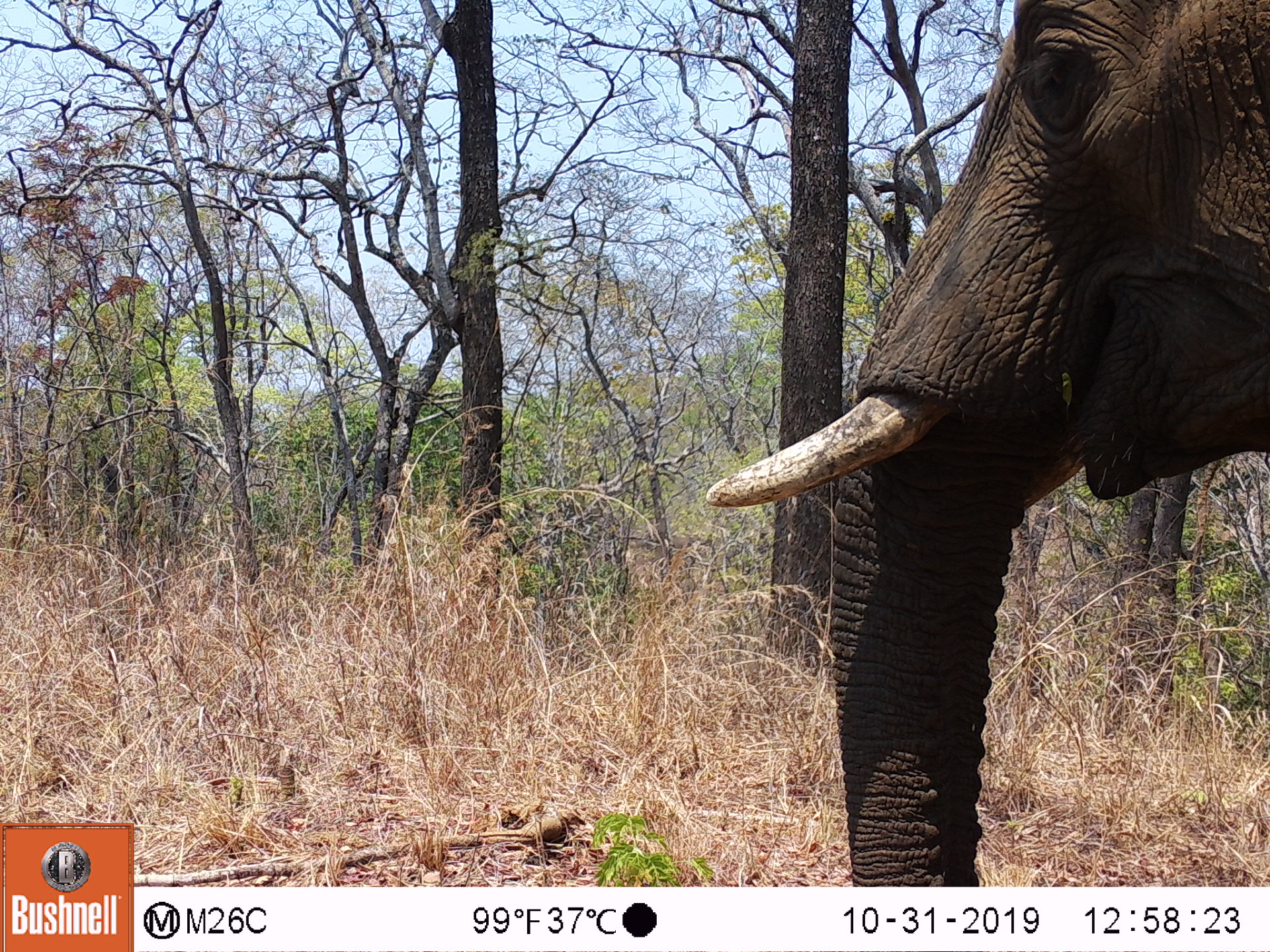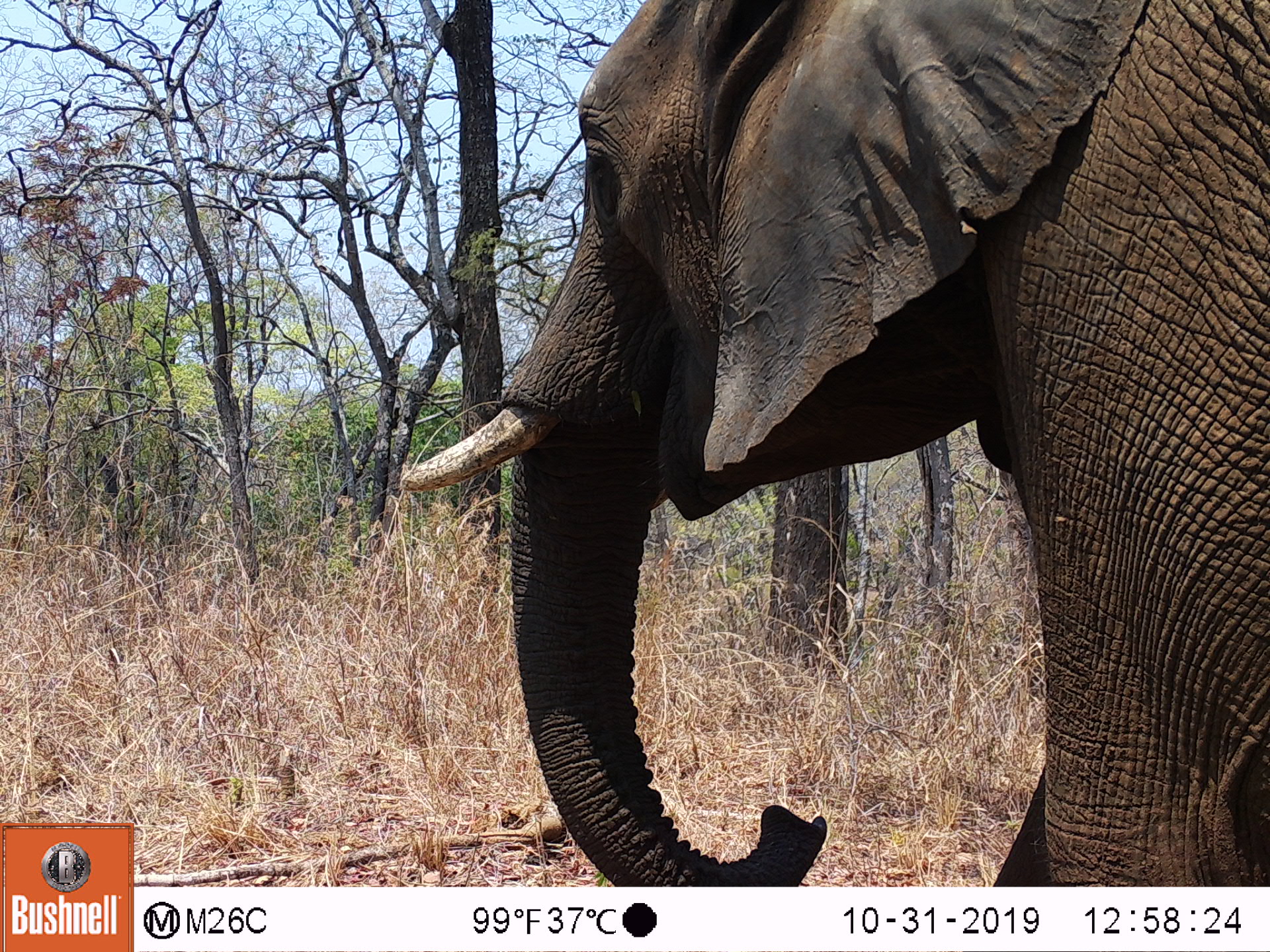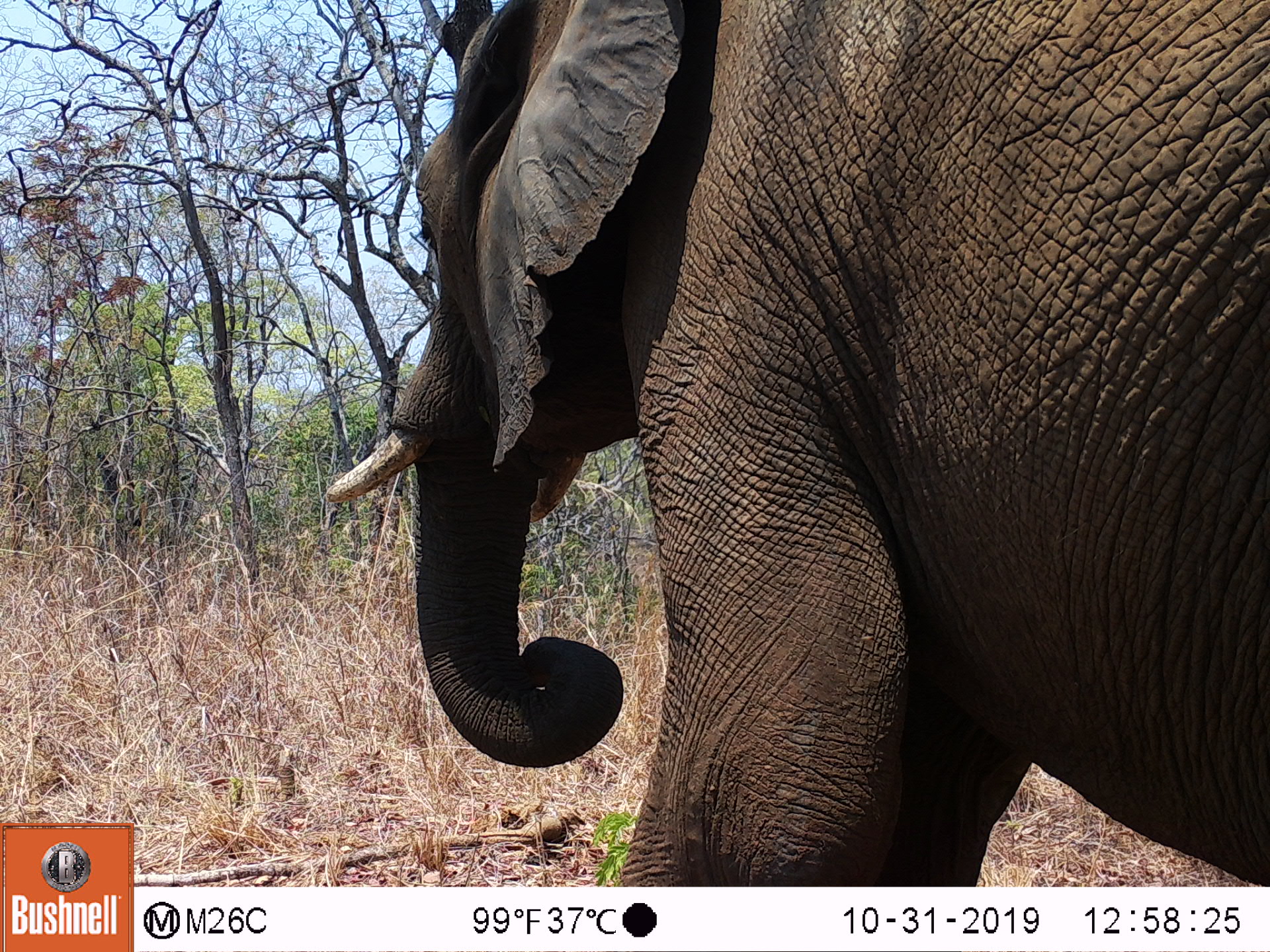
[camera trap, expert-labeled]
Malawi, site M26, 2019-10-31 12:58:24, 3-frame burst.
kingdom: Animalia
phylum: Chordata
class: Mammalia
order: Proboscidea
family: Elephantidae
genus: Loxodonta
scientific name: Loxodonta africana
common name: african savanna elephant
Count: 1.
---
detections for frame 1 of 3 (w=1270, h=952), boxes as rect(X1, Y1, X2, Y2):
african savanna elephant: rect(696, 1, 1266, 882)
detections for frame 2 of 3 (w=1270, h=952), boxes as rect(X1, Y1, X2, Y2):
african savanna elephant: rect(401, 5, 1266, 880)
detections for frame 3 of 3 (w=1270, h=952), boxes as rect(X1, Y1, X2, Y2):
african savanna elephant: rect(330, 1, 1266, 878)